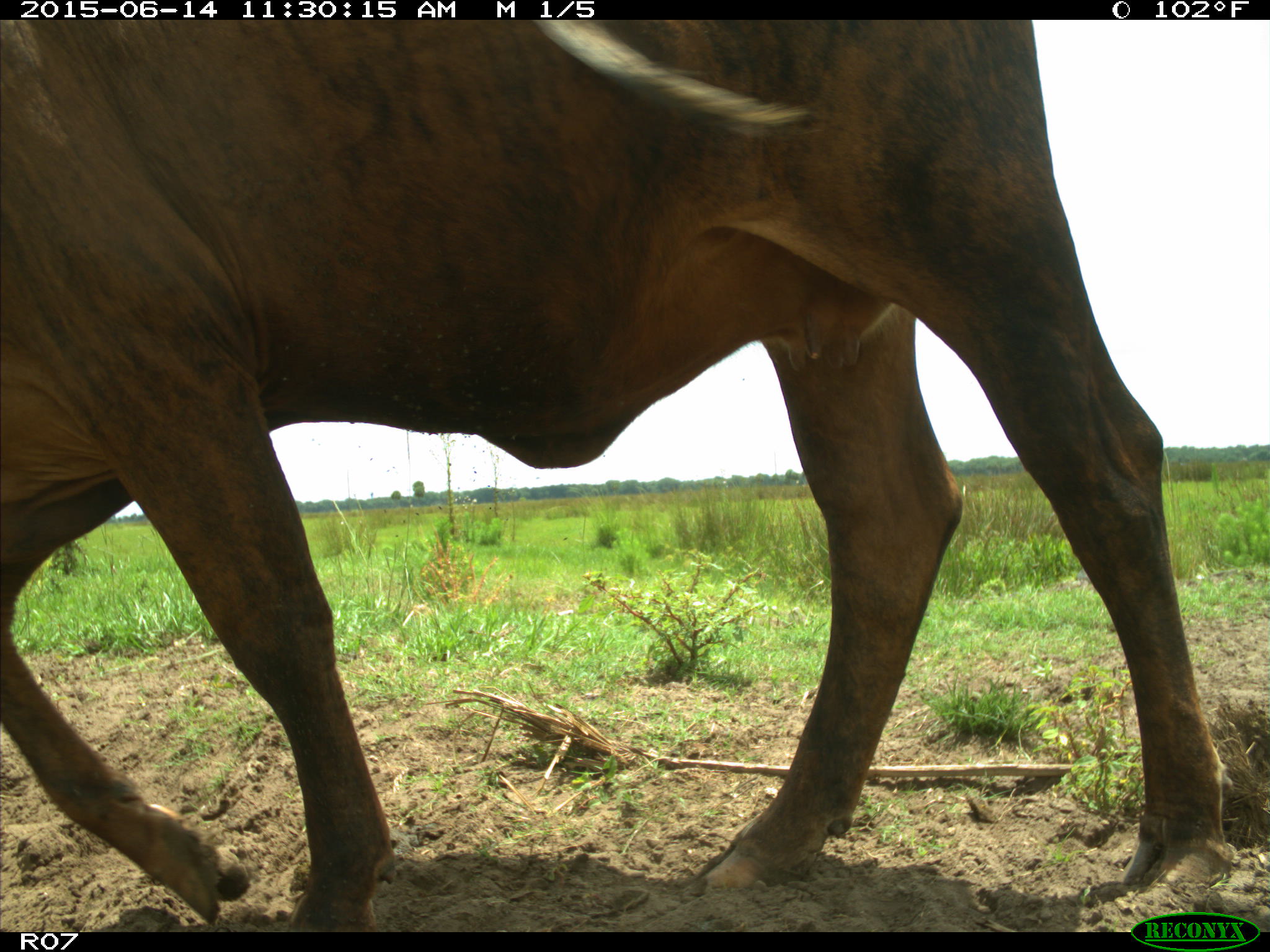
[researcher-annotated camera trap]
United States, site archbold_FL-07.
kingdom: Animalia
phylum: Chordata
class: Mammalia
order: Artiodactyla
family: Bovidae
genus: Bos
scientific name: Bos taurus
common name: domestic cow